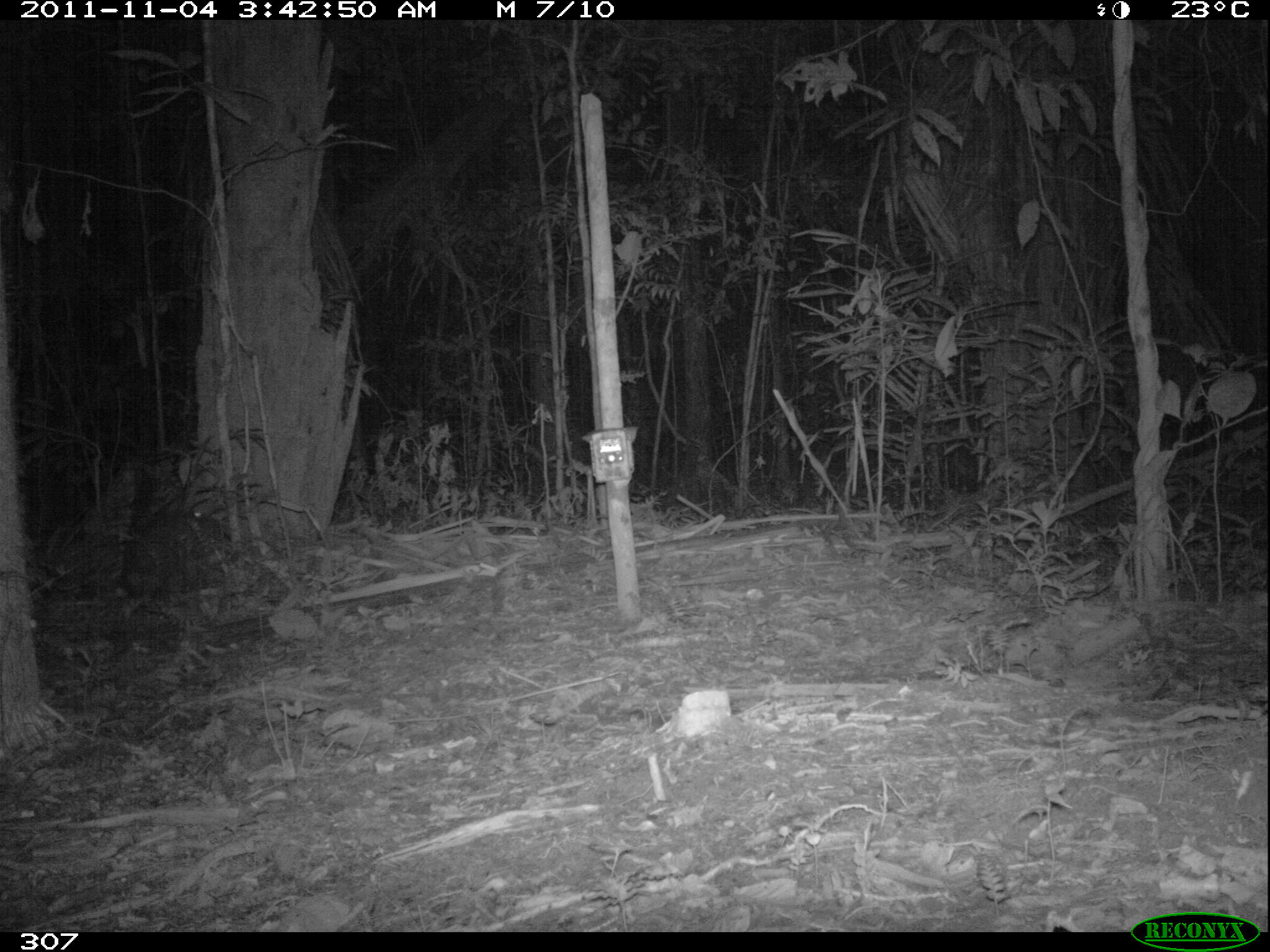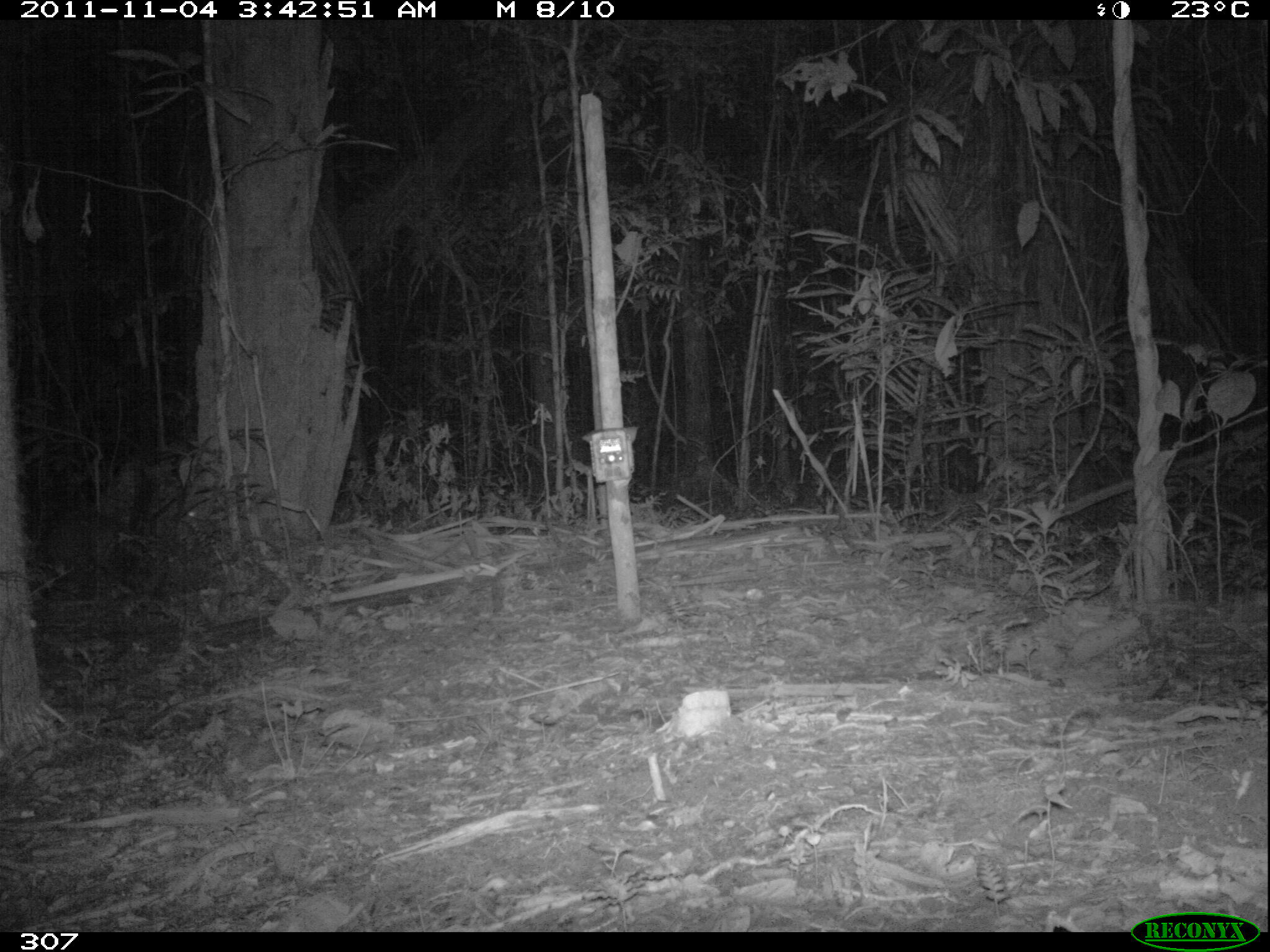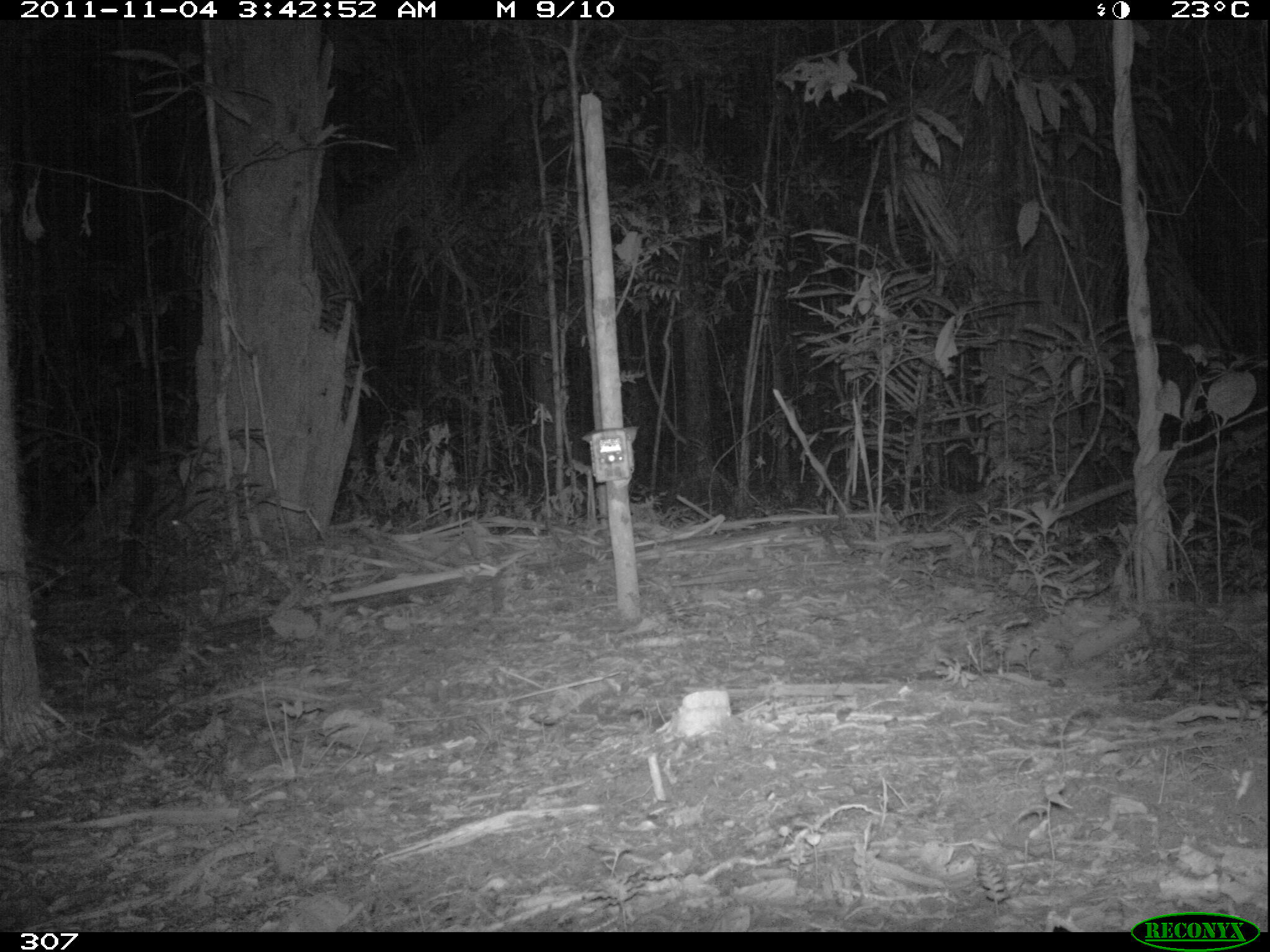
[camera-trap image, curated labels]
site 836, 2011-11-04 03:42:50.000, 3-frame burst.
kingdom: Animalia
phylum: Chordata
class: Mammalia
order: Cingulata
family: Dasypodidae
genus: Dasypus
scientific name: Dasypus kappleri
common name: greater long-nosed armadillo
Dasypus kappleri (greater long-nosed armadillo).